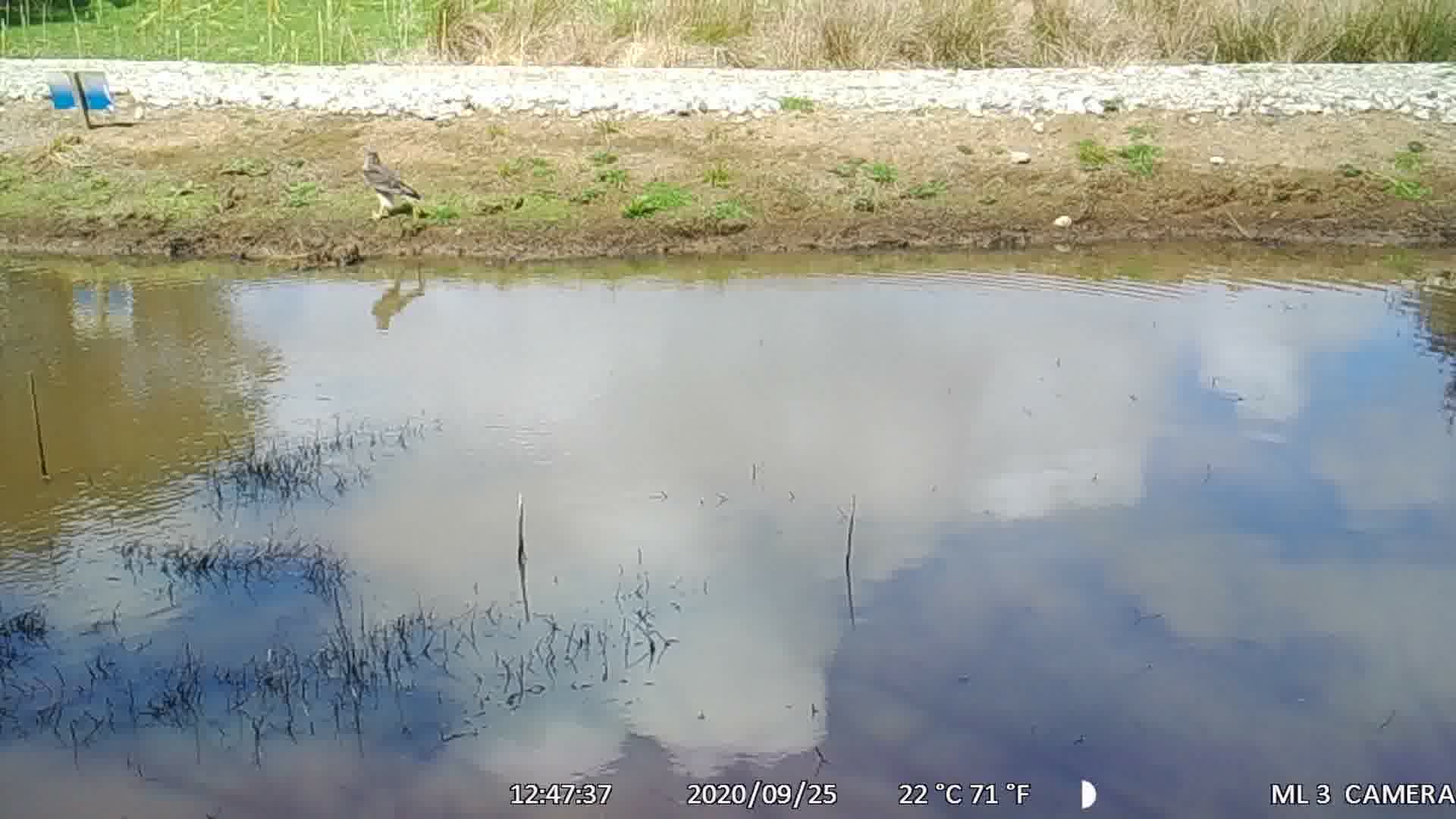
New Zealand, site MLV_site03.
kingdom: Animalia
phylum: Chordata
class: Aves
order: Accipitriformes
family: Accipitridae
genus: Circus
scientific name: Circus approximans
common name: swamp harrier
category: harrier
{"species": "harrier (swamp harrier) (Circus approximans)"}